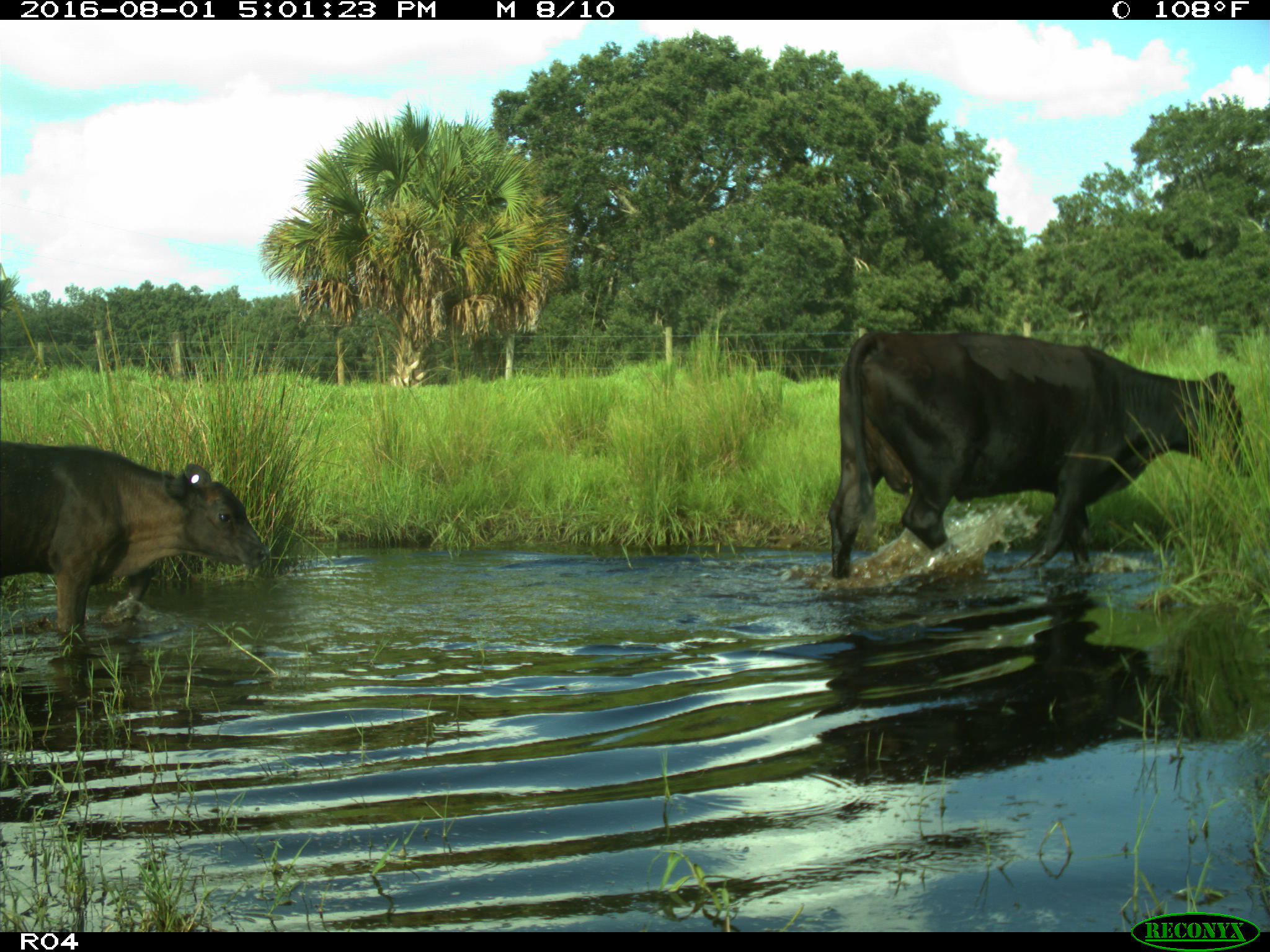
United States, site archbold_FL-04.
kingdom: Animalia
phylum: Chordata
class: Mammalia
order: Artiodactyla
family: Bovidae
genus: Bos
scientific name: Bos taurus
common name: domestic cow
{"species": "Bos taurus (domestic cow)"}